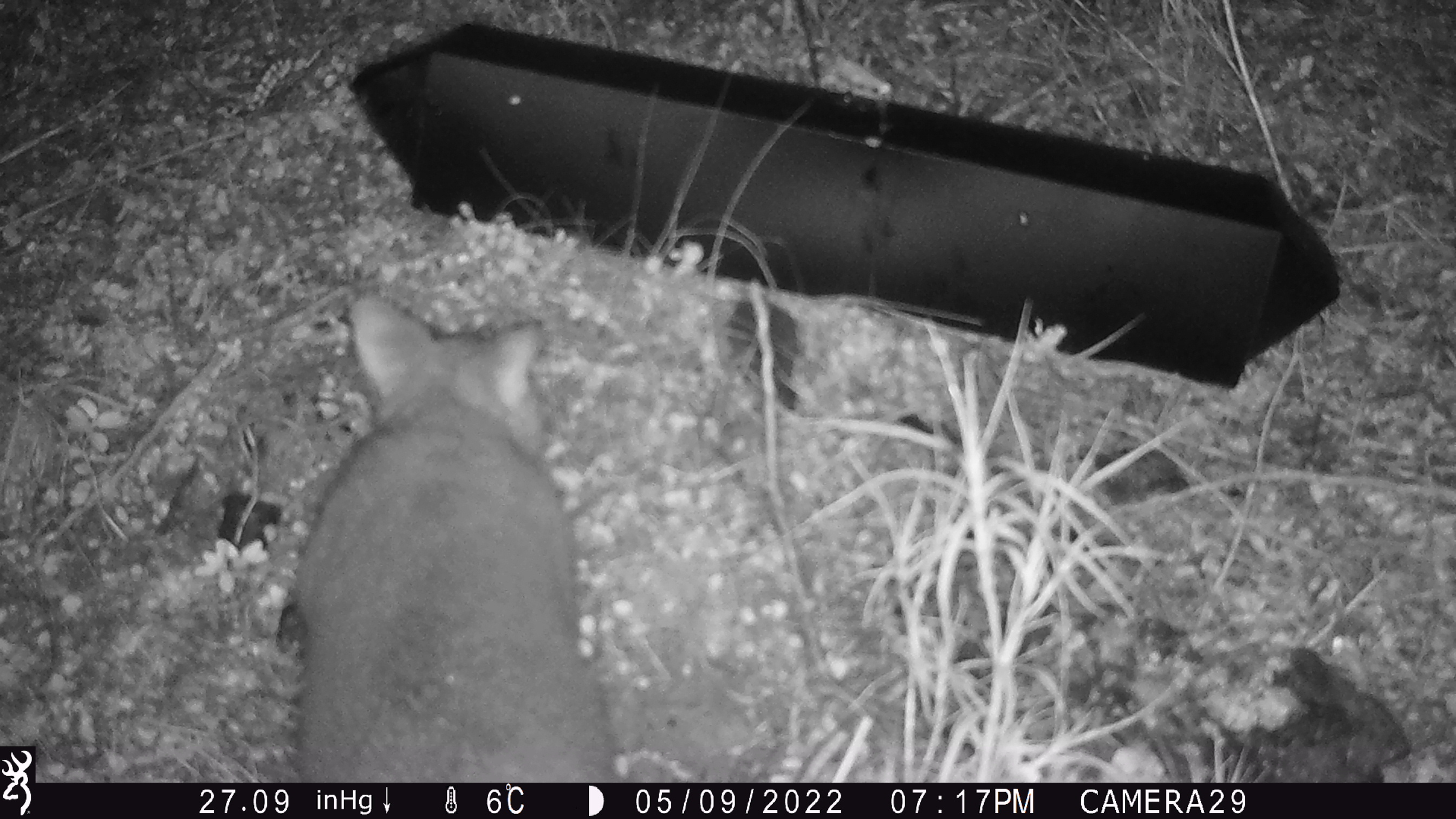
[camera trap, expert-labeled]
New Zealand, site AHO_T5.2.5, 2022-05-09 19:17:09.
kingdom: Animalia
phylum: Chordata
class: Mammalia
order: Diprotodontia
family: Phalangeridae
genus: Trichosurus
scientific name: Trichosurus vulpecula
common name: common brushtail possum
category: possum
Possum (common brushtail possum) (Trichosurus vulpecula).